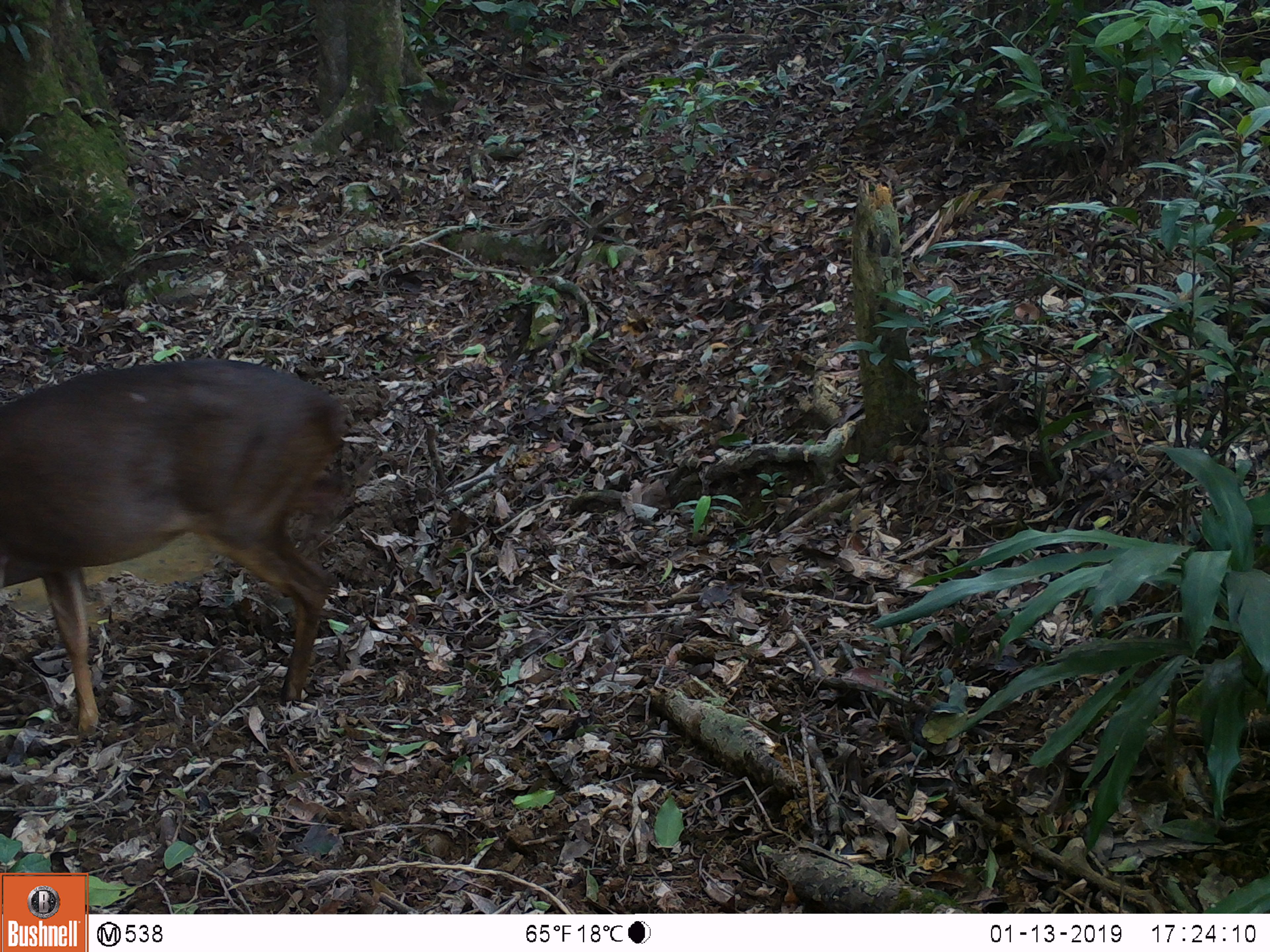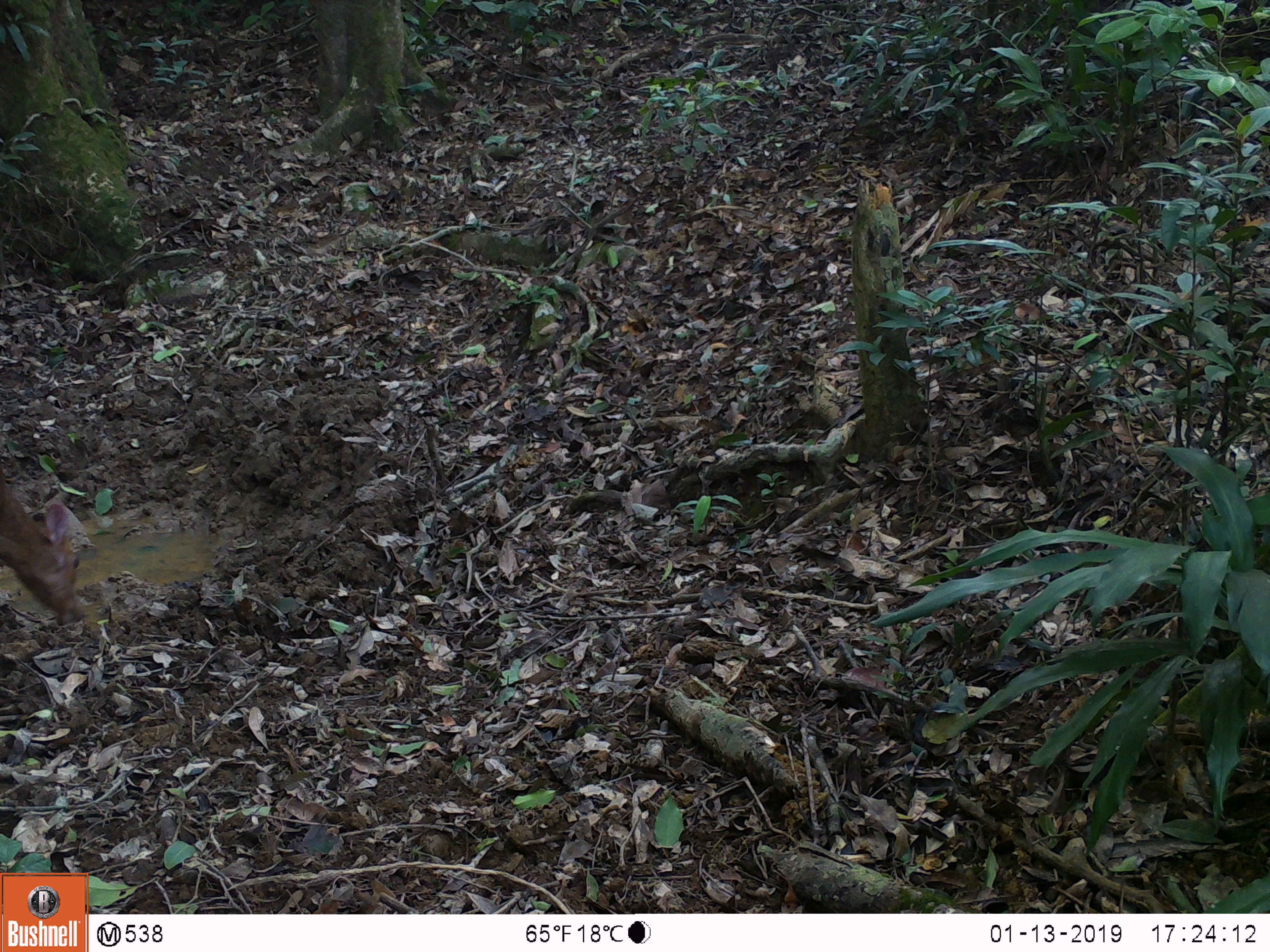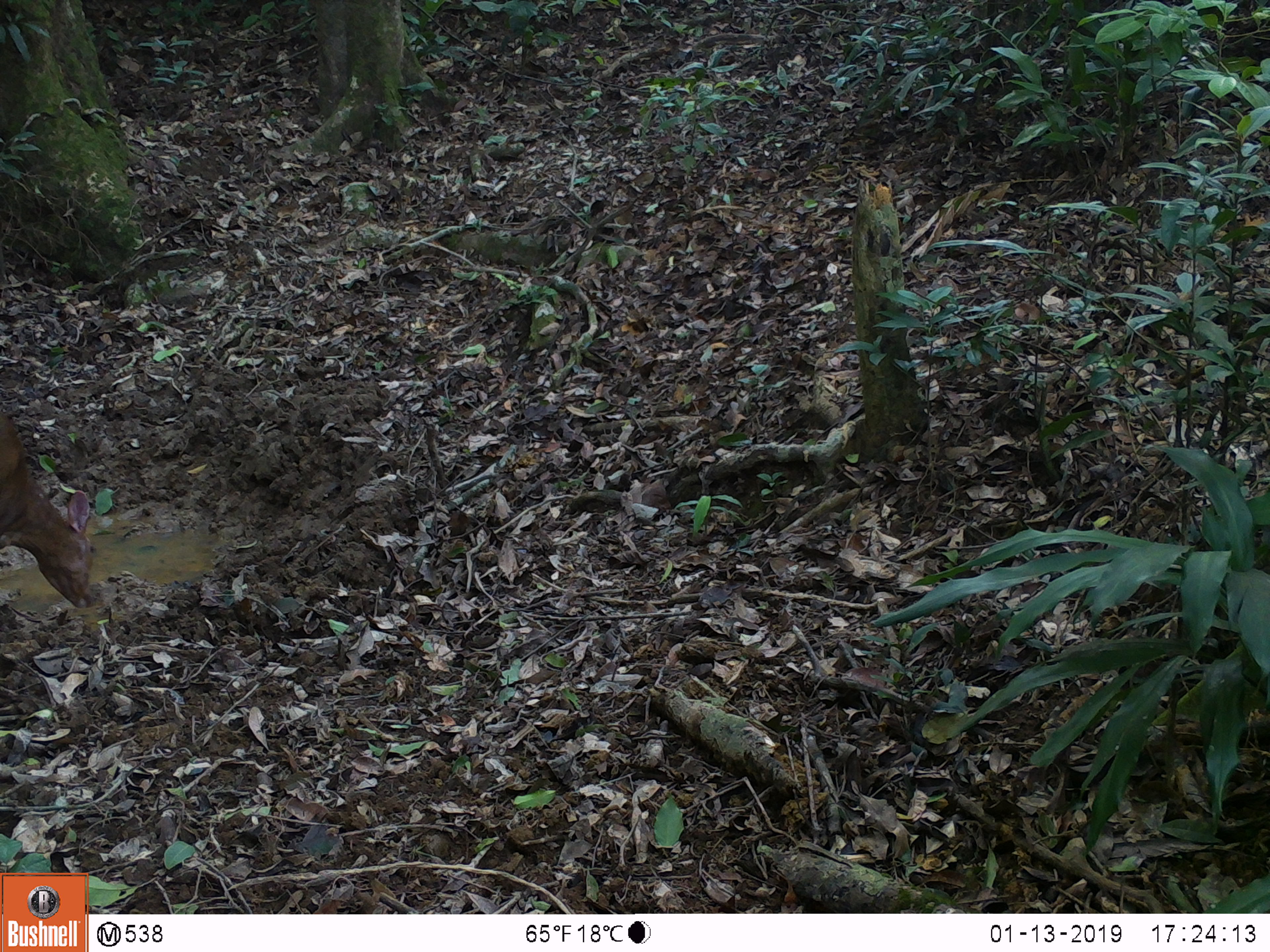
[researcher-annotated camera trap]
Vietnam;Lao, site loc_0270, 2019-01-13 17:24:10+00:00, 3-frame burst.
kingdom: Animalia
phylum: Chordata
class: Mammalia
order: Artiodactyla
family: Cervidae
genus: Muntiacus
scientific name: Muntiacus vuquangensis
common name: large-antlered muntjac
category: large antlered muntjac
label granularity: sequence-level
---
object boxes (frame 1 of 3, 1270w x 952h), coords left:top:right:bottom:
large antlered muntjac: 0:355:354:730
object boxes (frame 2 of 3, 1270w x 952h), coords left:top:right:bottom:
large antlered muntjac: 0:462:82:626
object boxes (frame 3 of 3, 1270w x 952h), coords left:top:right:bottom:
large antlered muntjac: 0:408:93:611